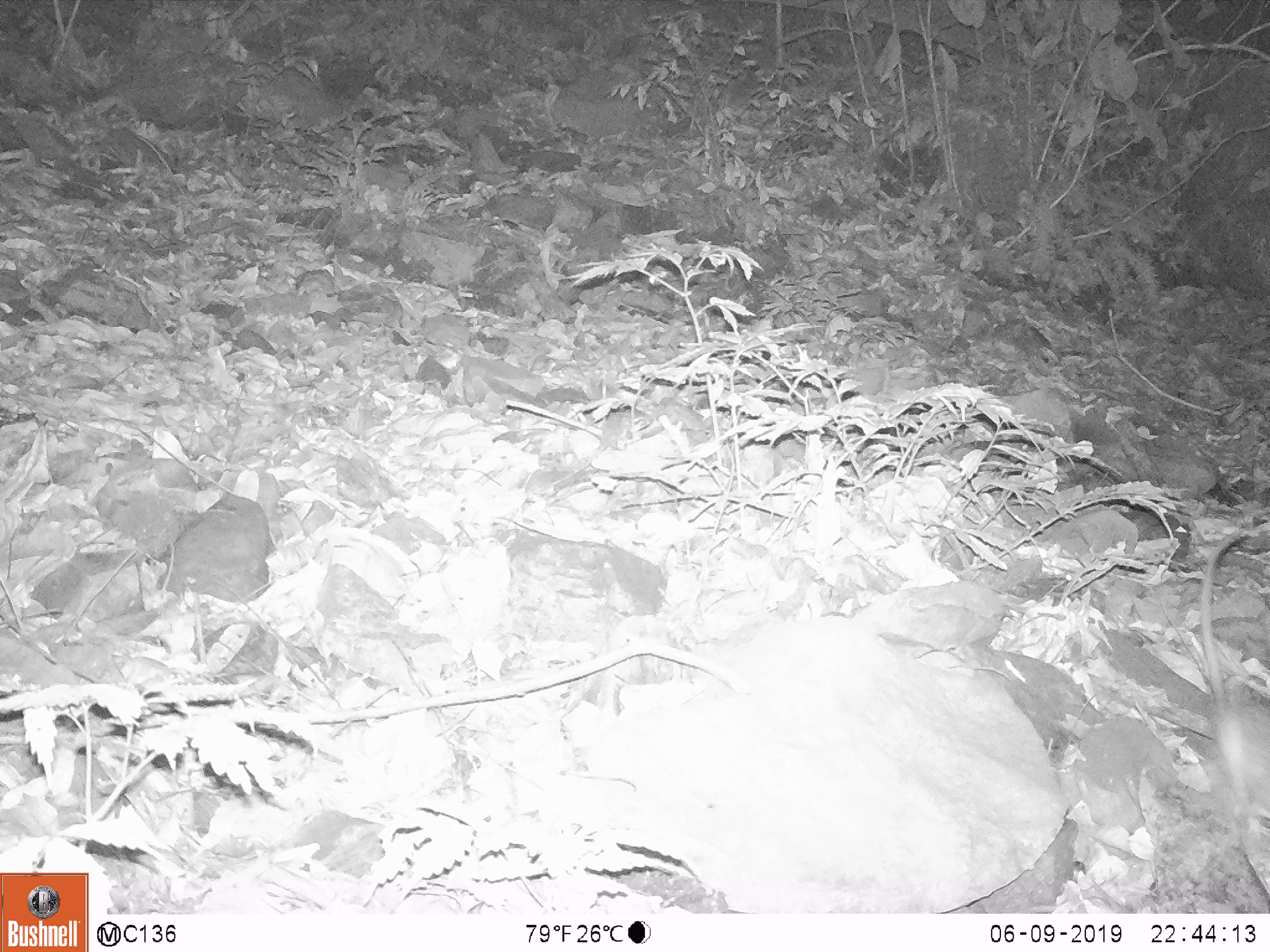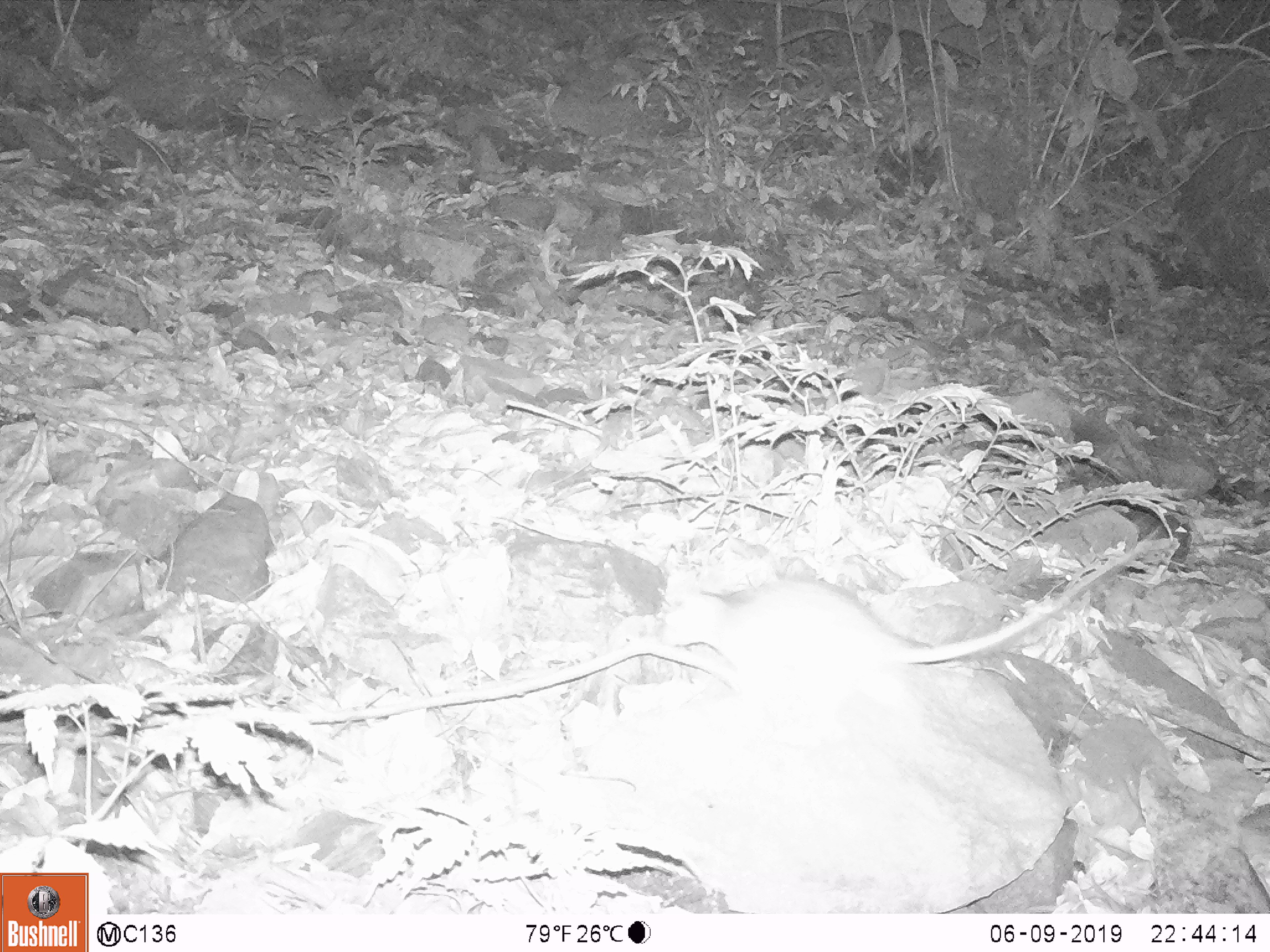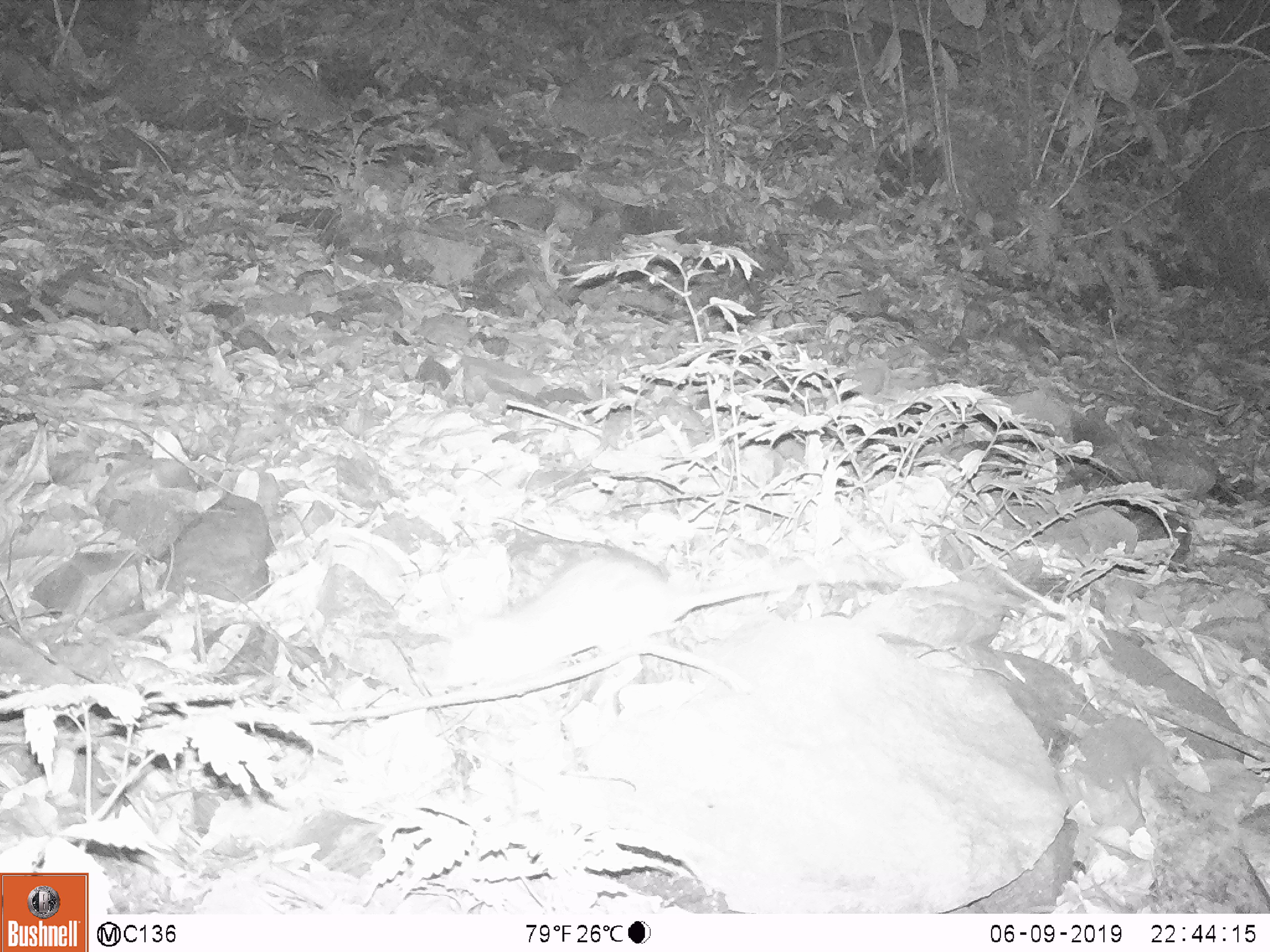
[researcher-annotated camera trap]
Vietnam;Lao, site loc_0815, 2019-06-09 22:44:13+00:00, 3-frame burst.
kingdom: Animalia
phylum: Chordata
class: Mammalia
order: Rodentia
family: Muridae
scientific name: Muridae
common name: old-world mice and rats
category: unidentified murid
Unidentified murid (old-world mice and rats) (Muridae). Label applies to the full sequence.